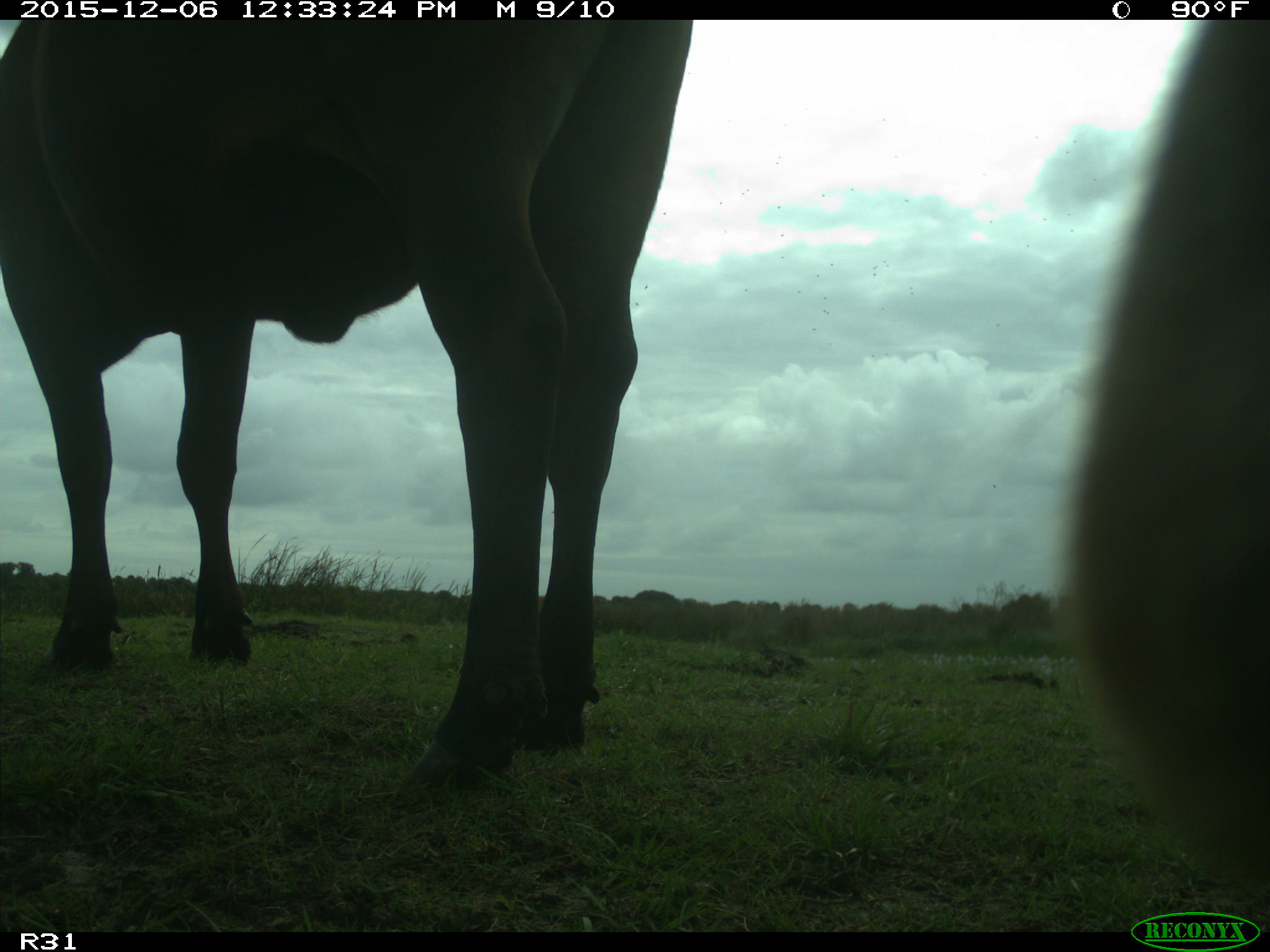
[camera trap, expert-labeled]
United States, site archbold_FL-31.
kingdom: Animalia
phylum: Chordata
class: Mammalia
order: Artiodactyla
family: Bovidae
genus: Bos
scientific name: Bos taurus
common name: domestic cow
Bos taurus (domestic cow).